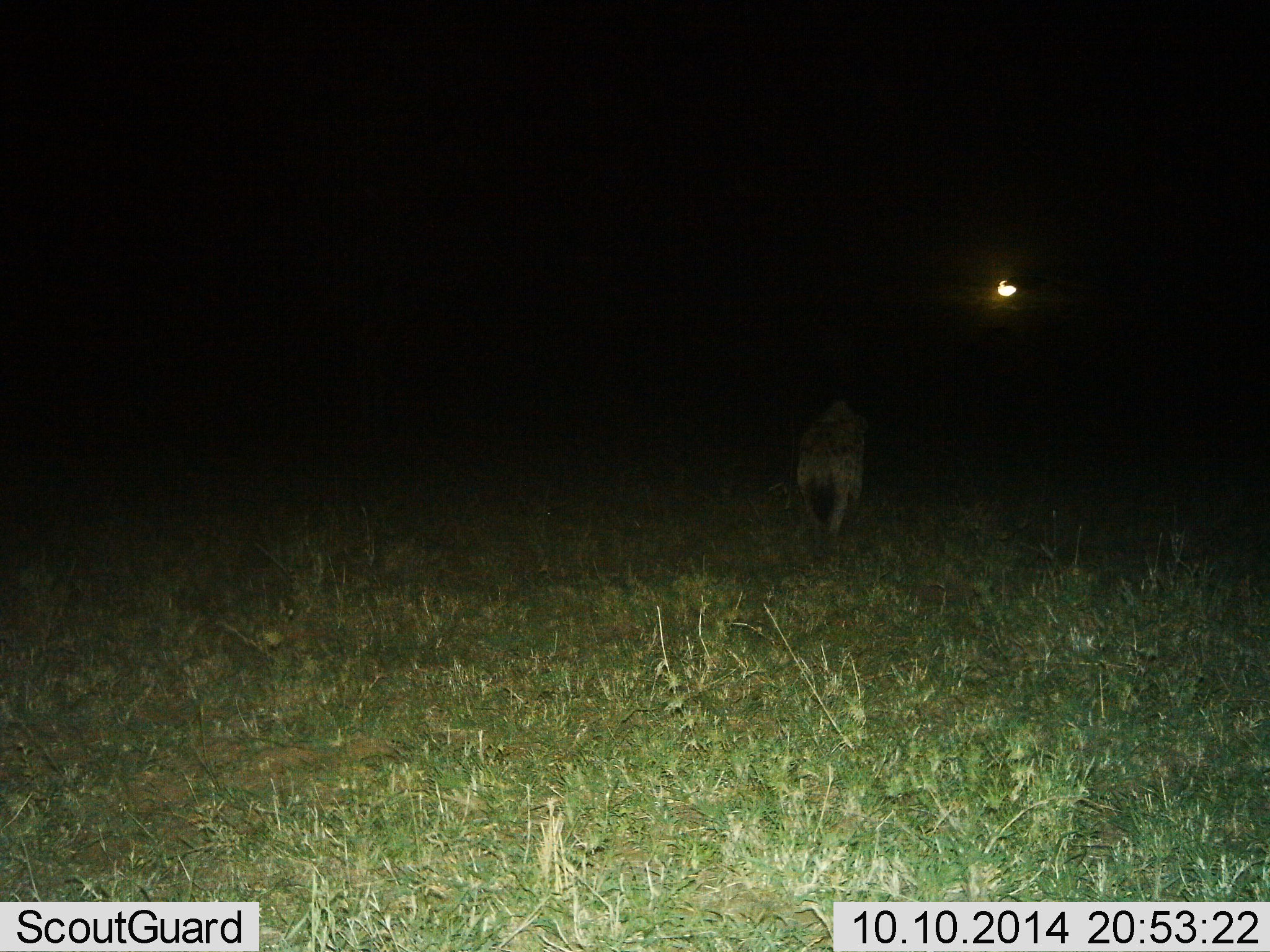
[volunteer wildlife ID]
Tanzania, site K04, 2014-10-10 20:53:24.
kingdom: Animalia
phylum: Chordata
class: Mammalia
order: Carnivora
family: Hyaenidae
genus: Crocuta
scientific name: Crocuta crocuta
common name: spotted hyena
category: hyenaspotted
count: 1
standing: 0%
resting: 0%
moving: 100%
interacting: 0%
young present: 0%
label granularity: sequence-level